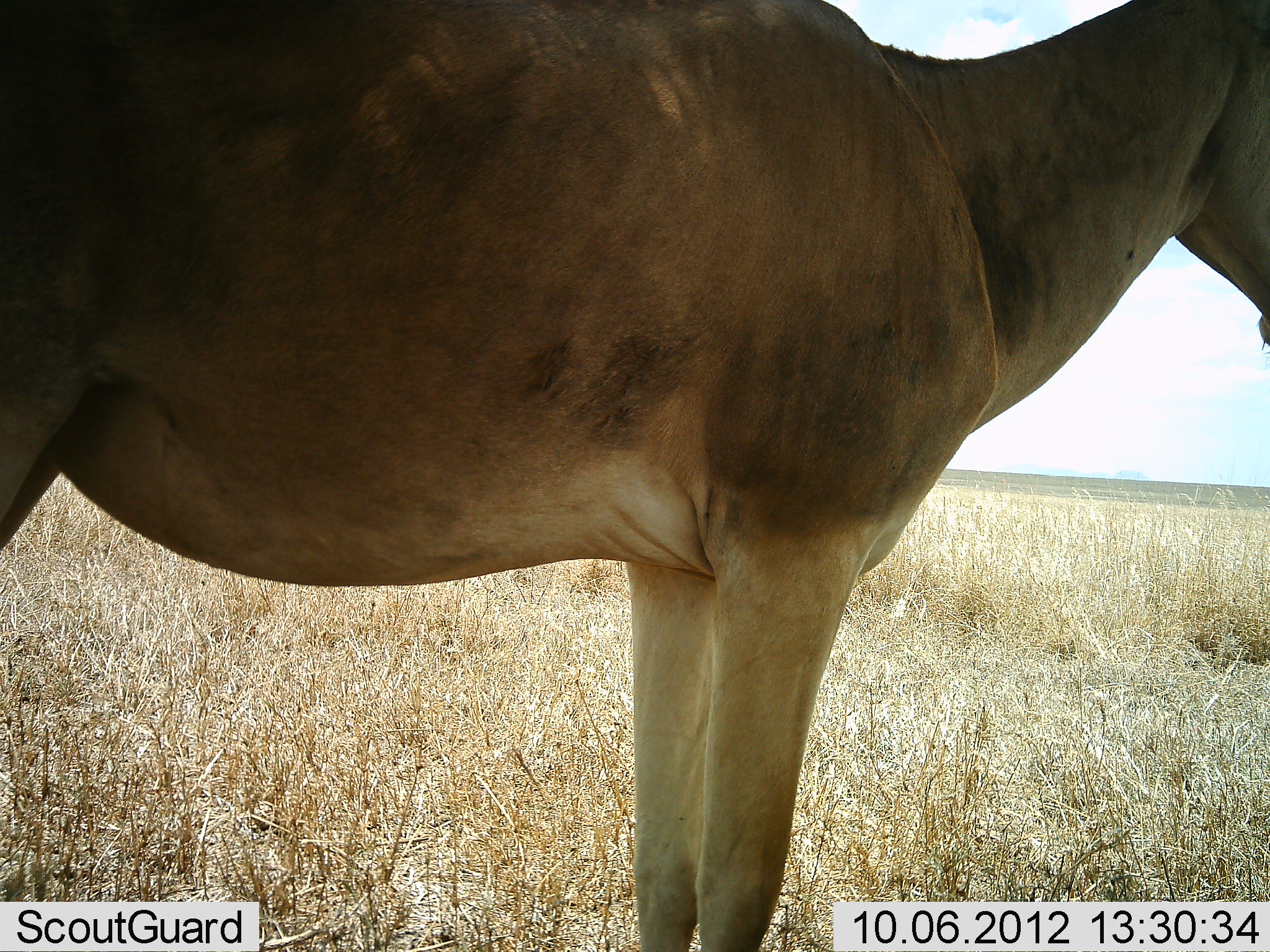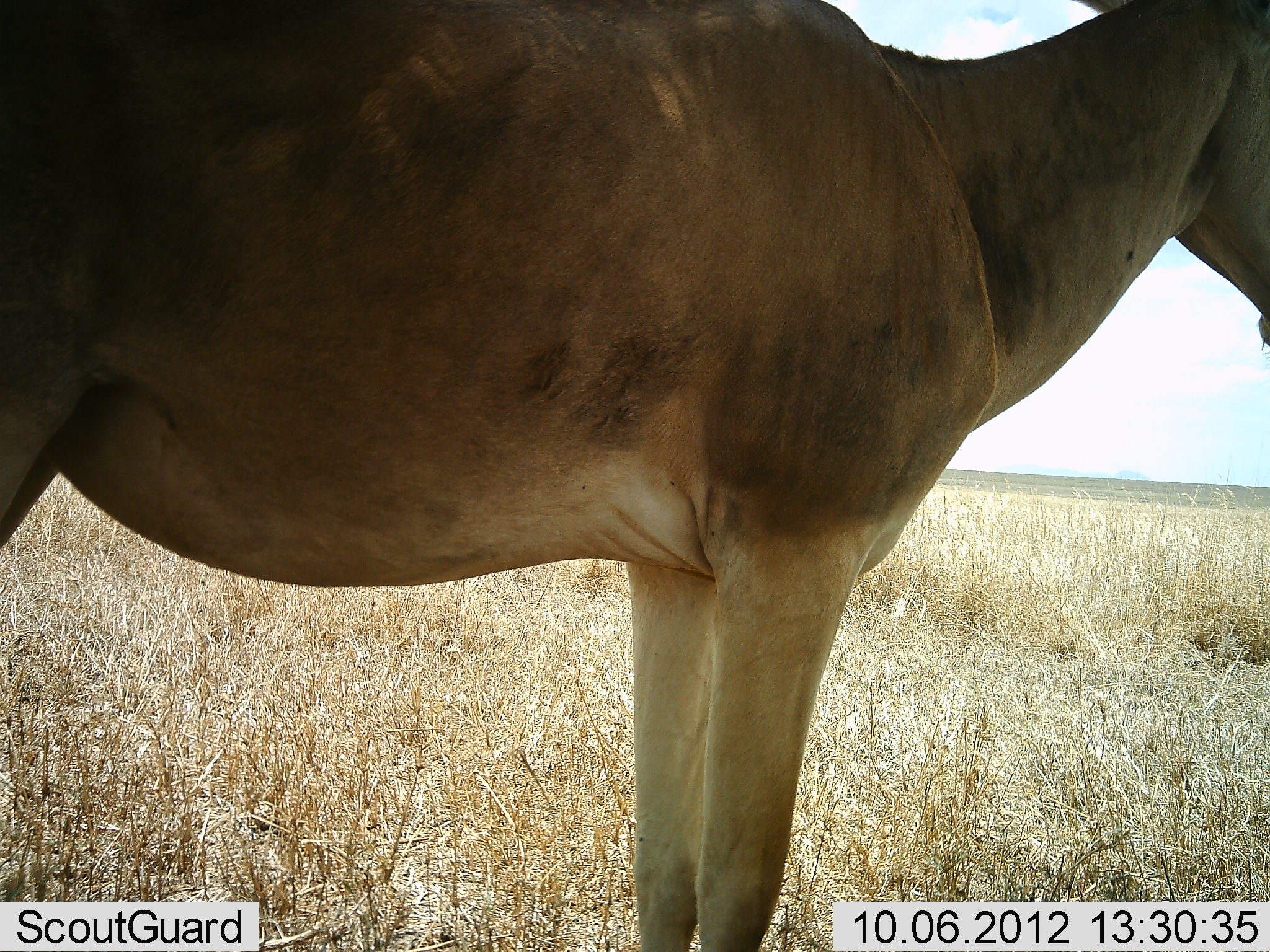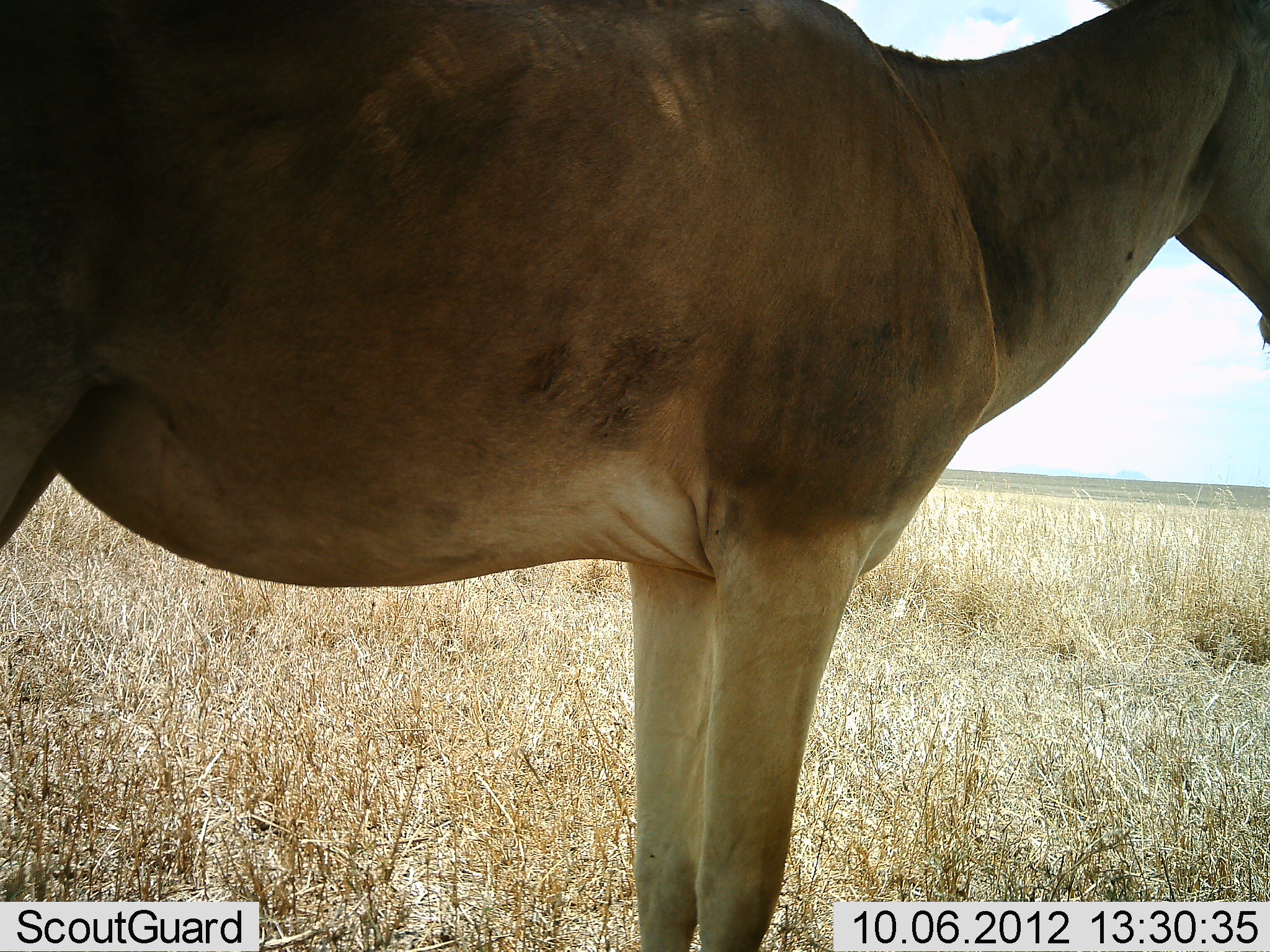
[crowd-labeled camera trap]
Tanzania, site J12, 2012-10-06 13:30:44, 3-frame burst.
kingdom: Animalia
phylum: Chordata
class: Mammalia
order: Artiodactyla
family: Bovidae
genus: Alcelaphus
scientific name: Alcelaphus buselaphus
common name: hartebeest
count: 1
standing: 100%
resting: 0%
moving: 0%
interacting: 0%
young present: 0%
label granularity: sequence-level